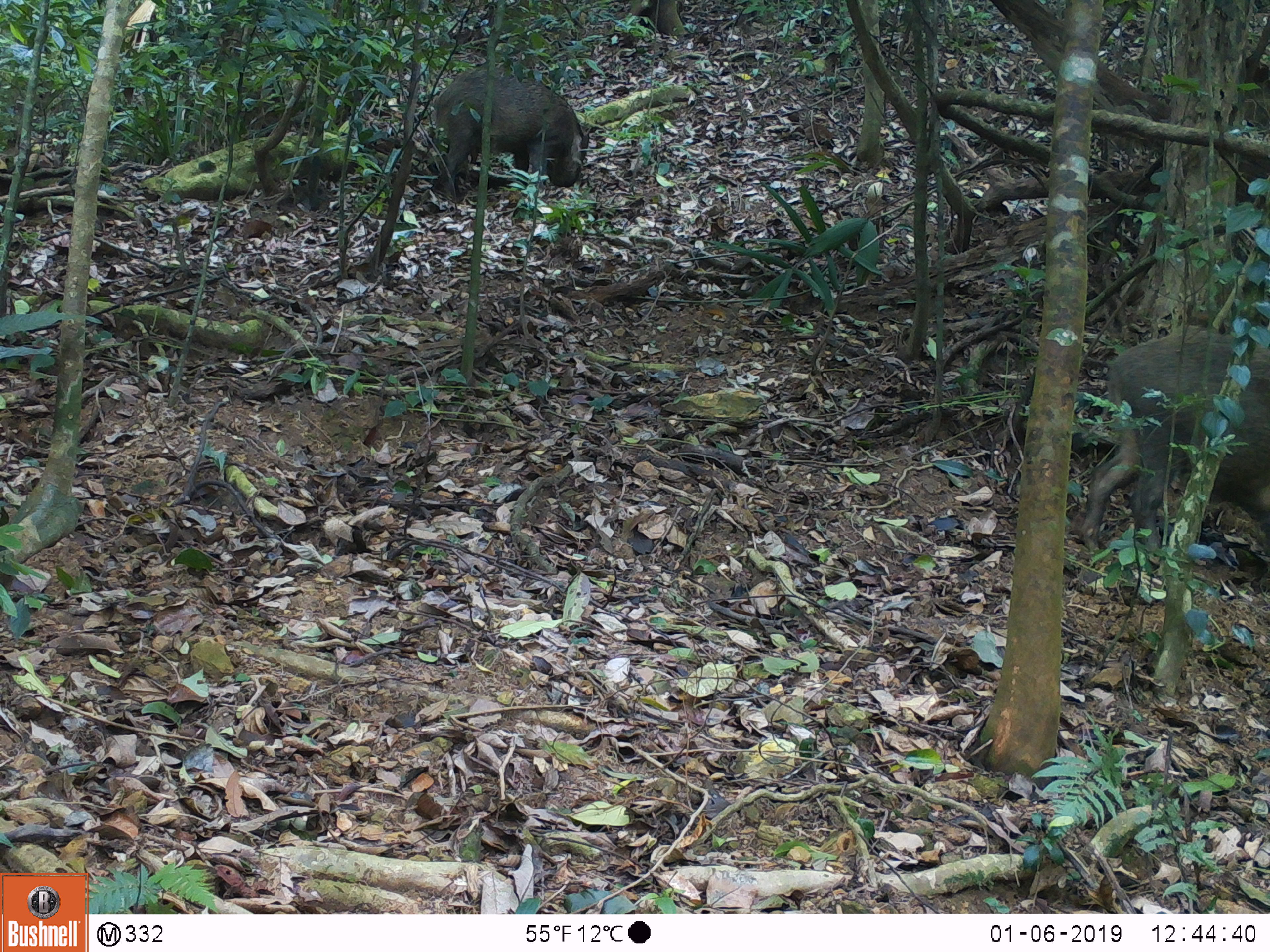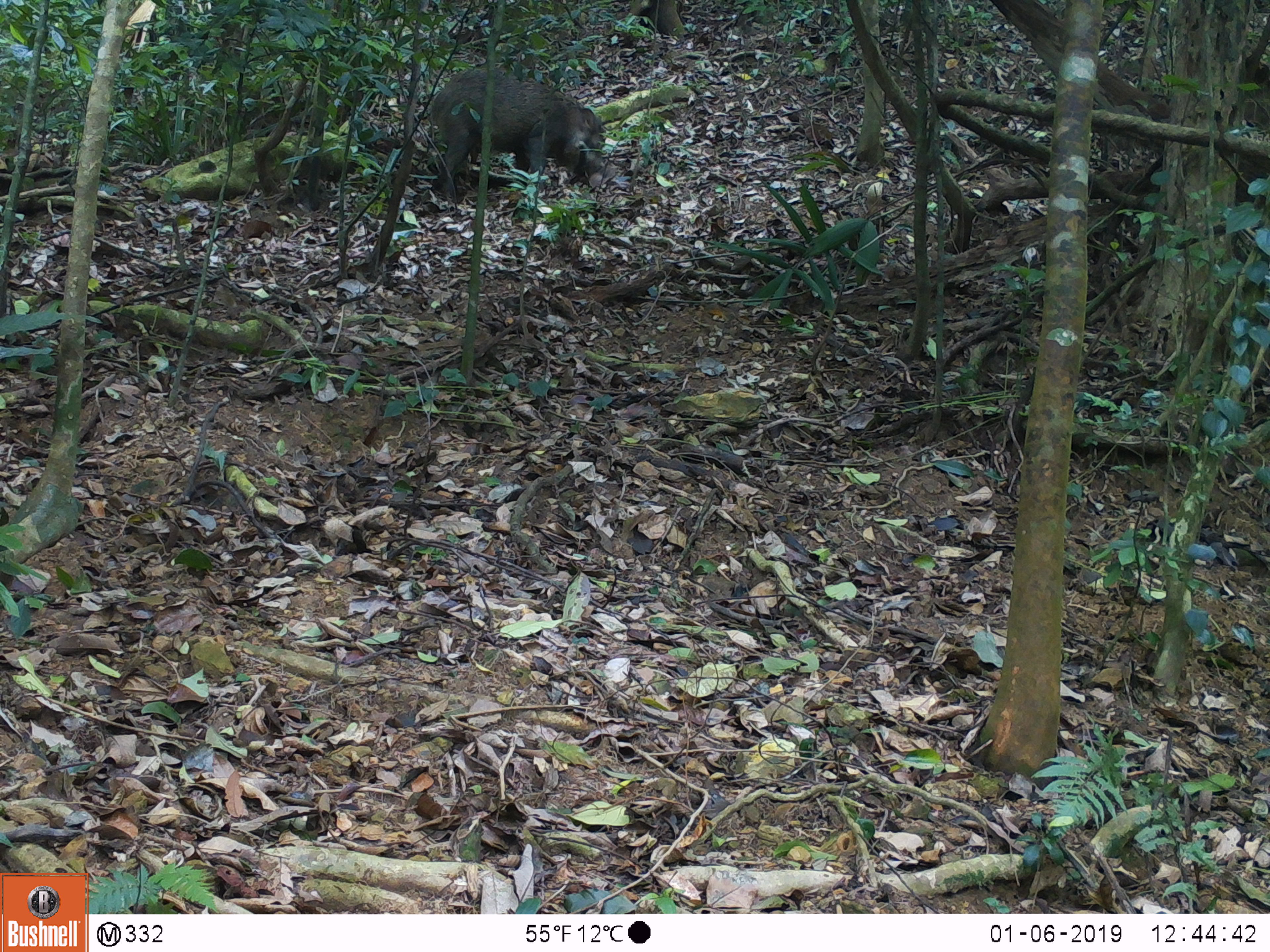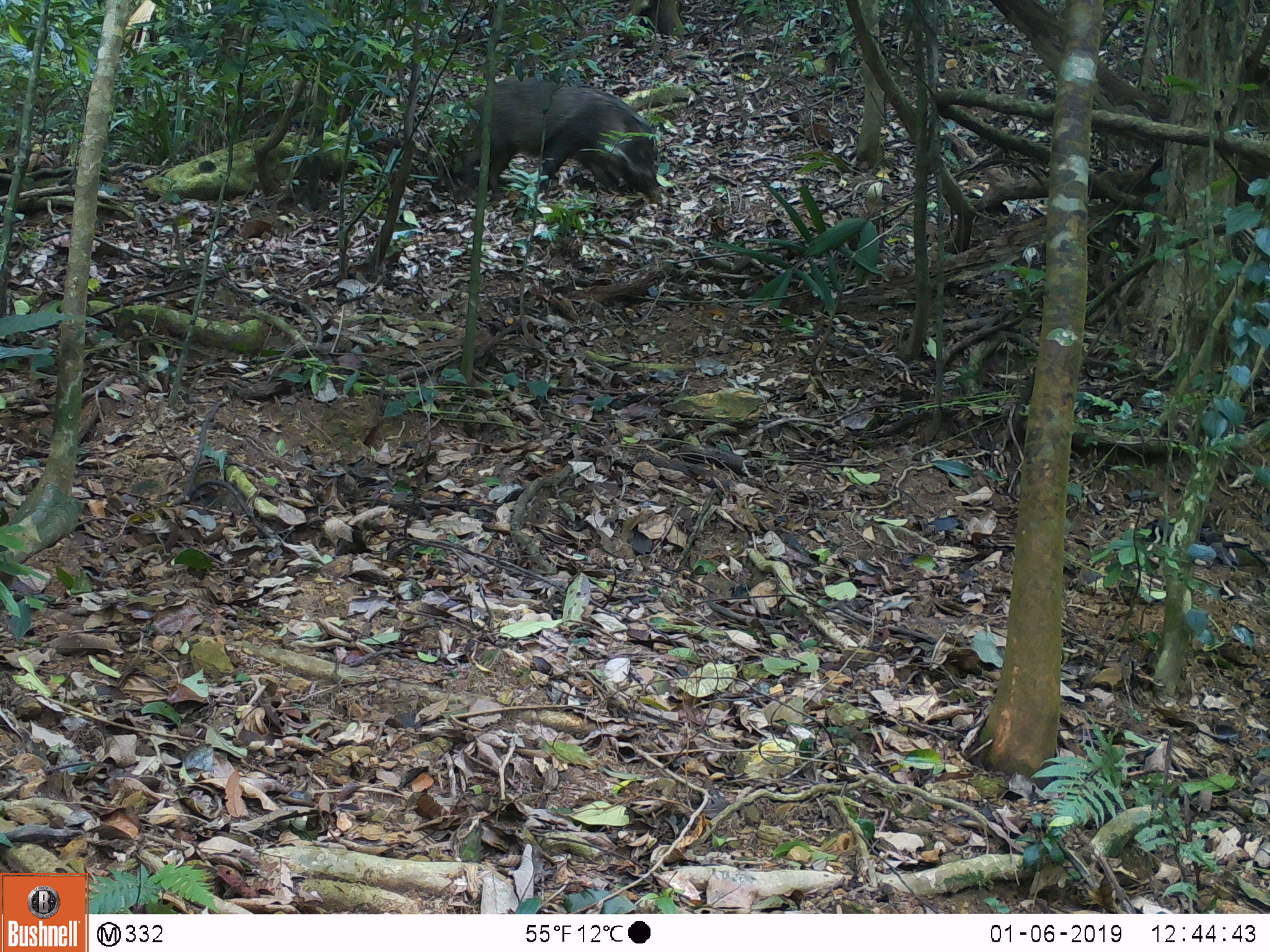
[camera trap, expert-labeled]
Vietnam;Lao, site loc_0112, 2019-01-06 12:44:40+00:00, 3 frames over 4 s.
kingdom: Animalia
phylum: Chordata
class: Mammalia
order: Artiodactyla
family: Suidae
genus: Sus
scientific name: Sus scrofa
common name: eurasian wild pig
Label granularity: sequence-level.